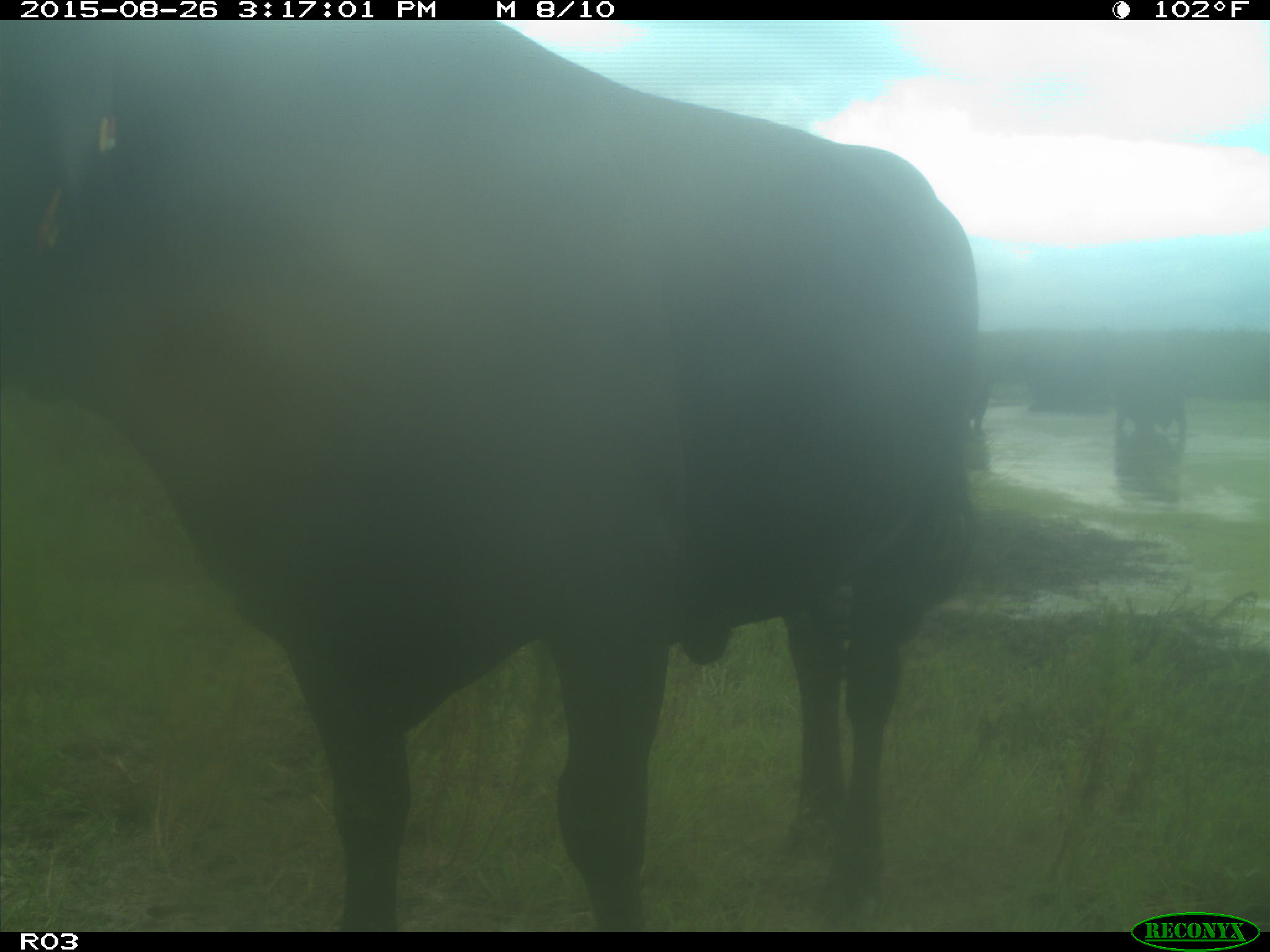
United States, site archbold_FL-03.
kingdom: Animalia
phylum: Chordata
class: Mammalia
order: Artiodactyla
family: Bovidae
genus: Bos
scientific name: Bos taurus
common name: domestic cow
Bos taurus (domestic cow).